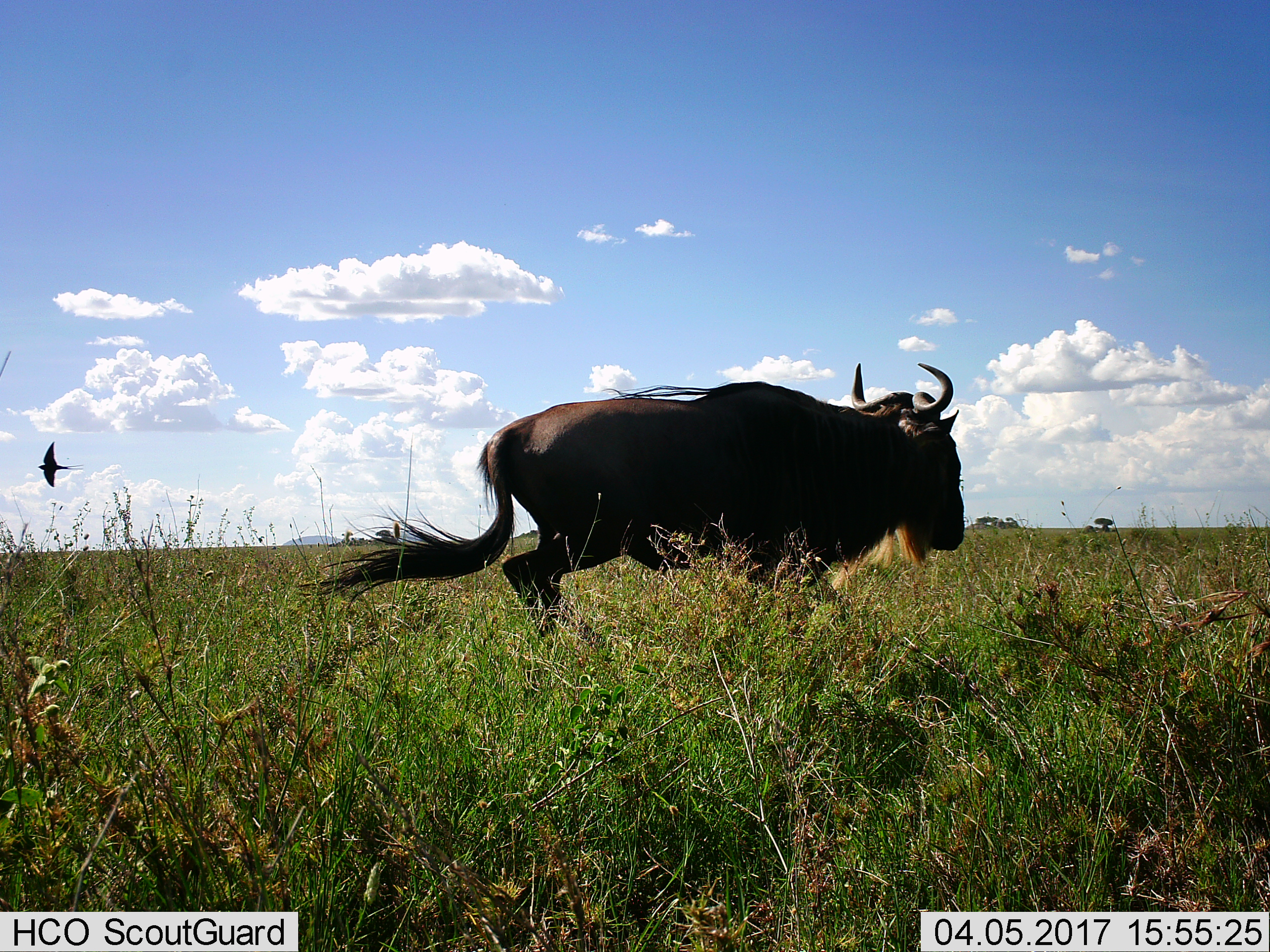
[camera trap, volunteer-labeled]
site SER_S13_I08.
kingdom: Animalia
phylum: Chordata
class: Aves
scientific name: Aves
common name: bird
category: birdother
Birdother (bird) (Aves), count 1. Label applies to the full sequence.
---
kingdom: Animalia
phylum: Chordata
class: Mammalia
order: Artiodactyla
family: Bovidae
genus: Connochaetes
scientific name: Connochaetes taurinus taurinus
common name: blue wildebeest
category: wildebeestblue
Wildebeestblue (blue wildebeest) (Connochaetes taurinus taurinus), count 1. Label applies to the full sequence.